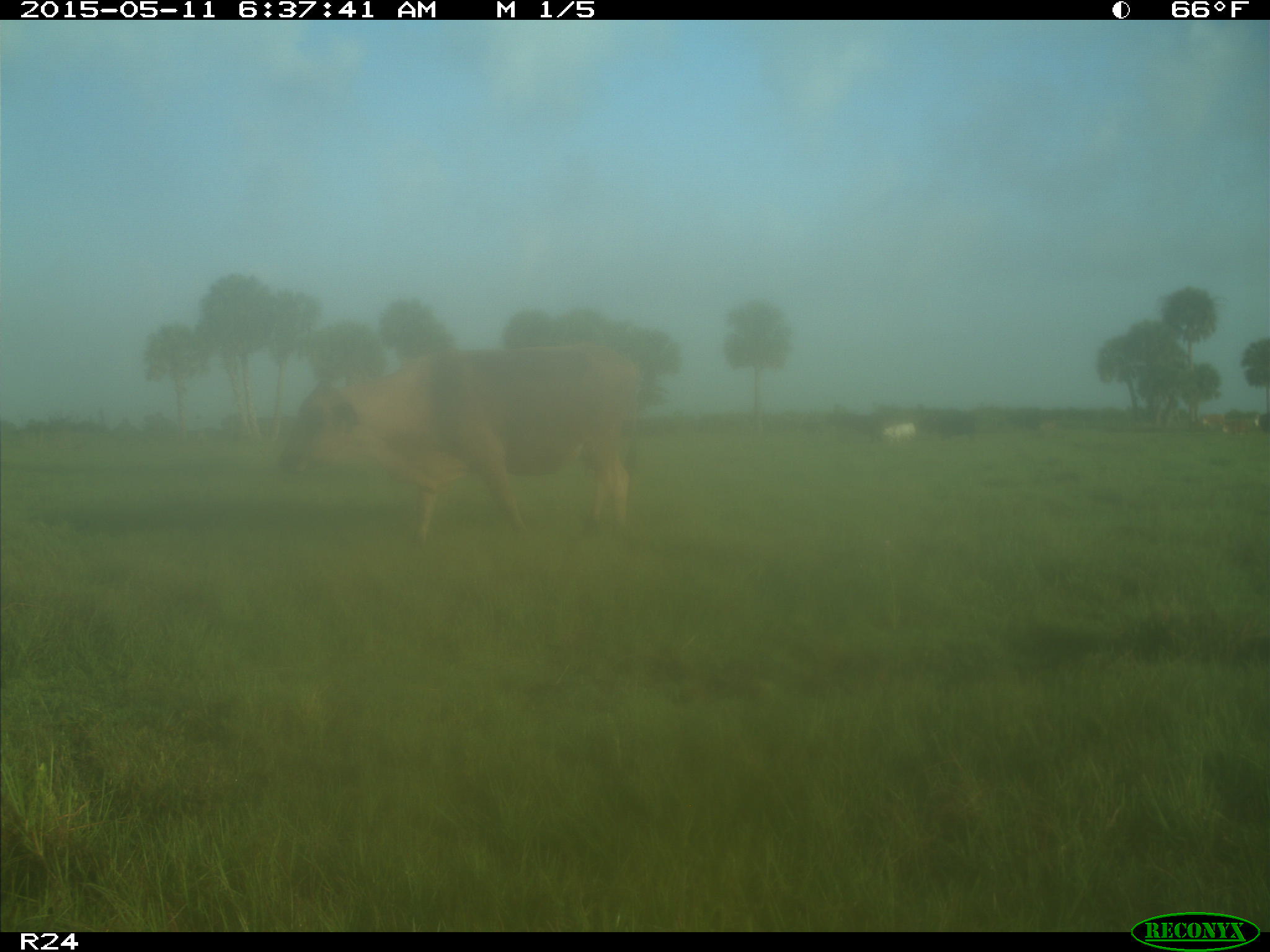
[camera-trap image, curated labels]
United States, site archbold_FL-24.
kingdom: Animalia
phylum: Chordata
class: Mammalia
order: Artiodactyla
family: Bovidae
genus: Bos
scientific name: Bos taurus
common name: domestic cow